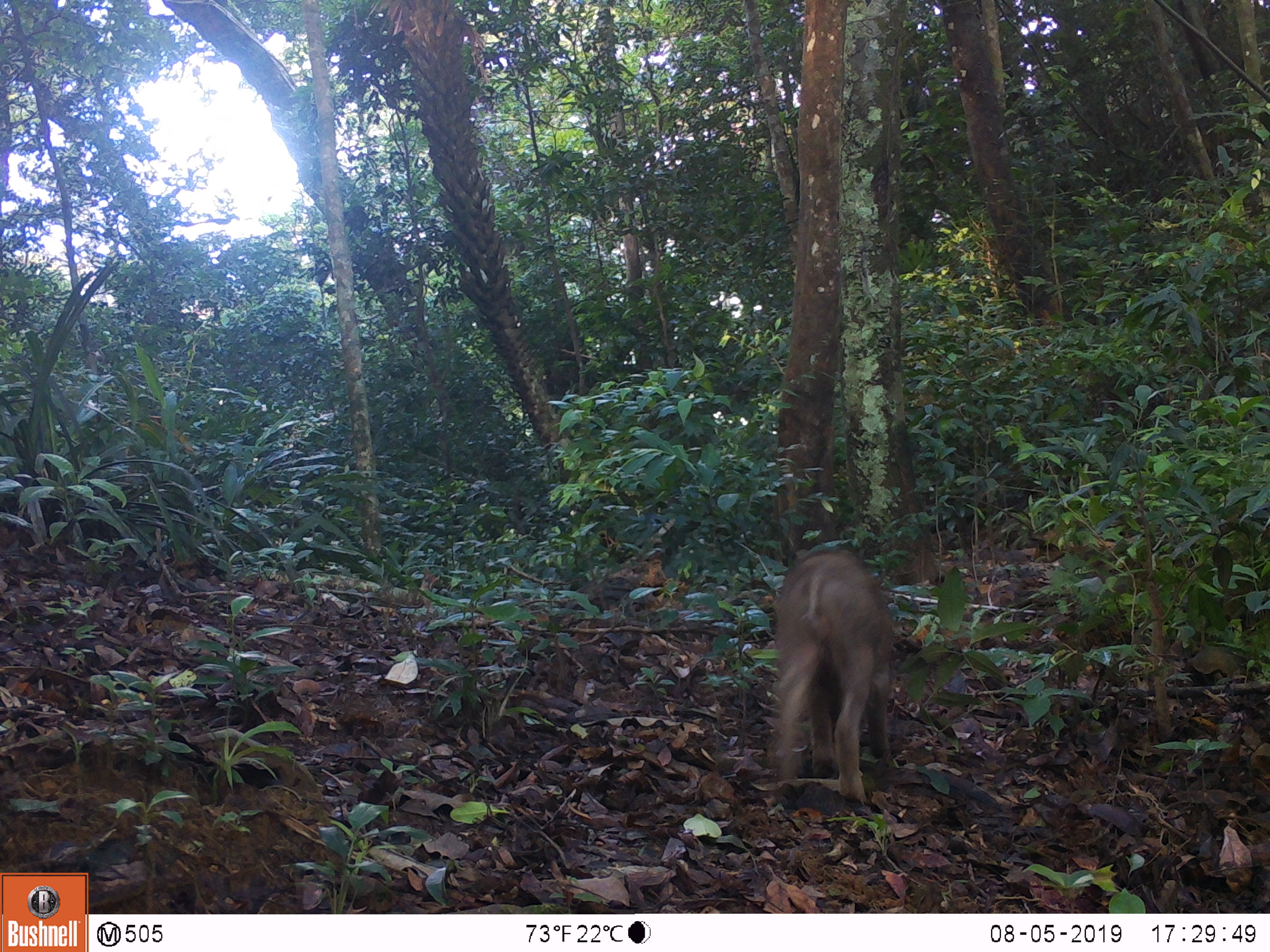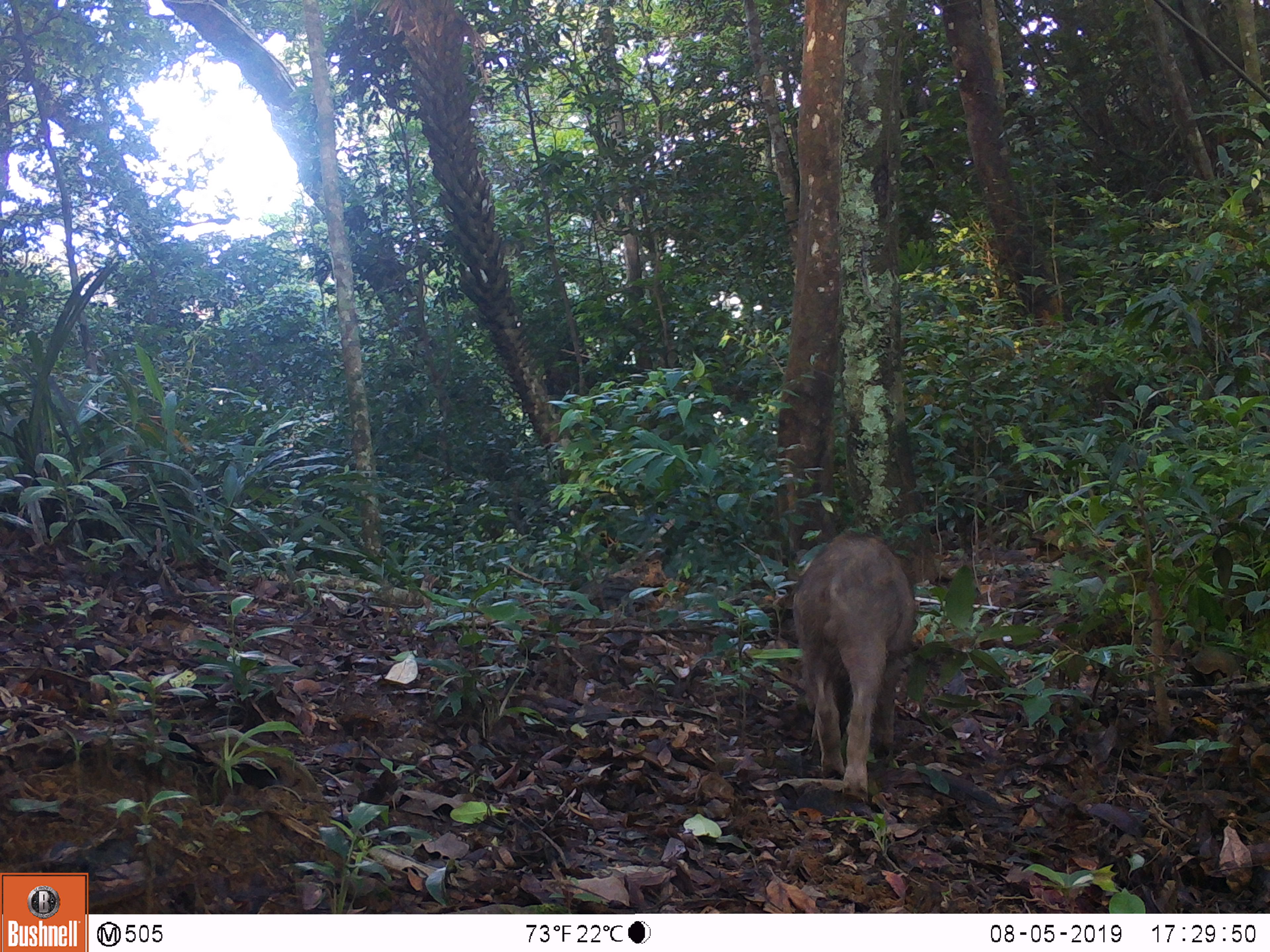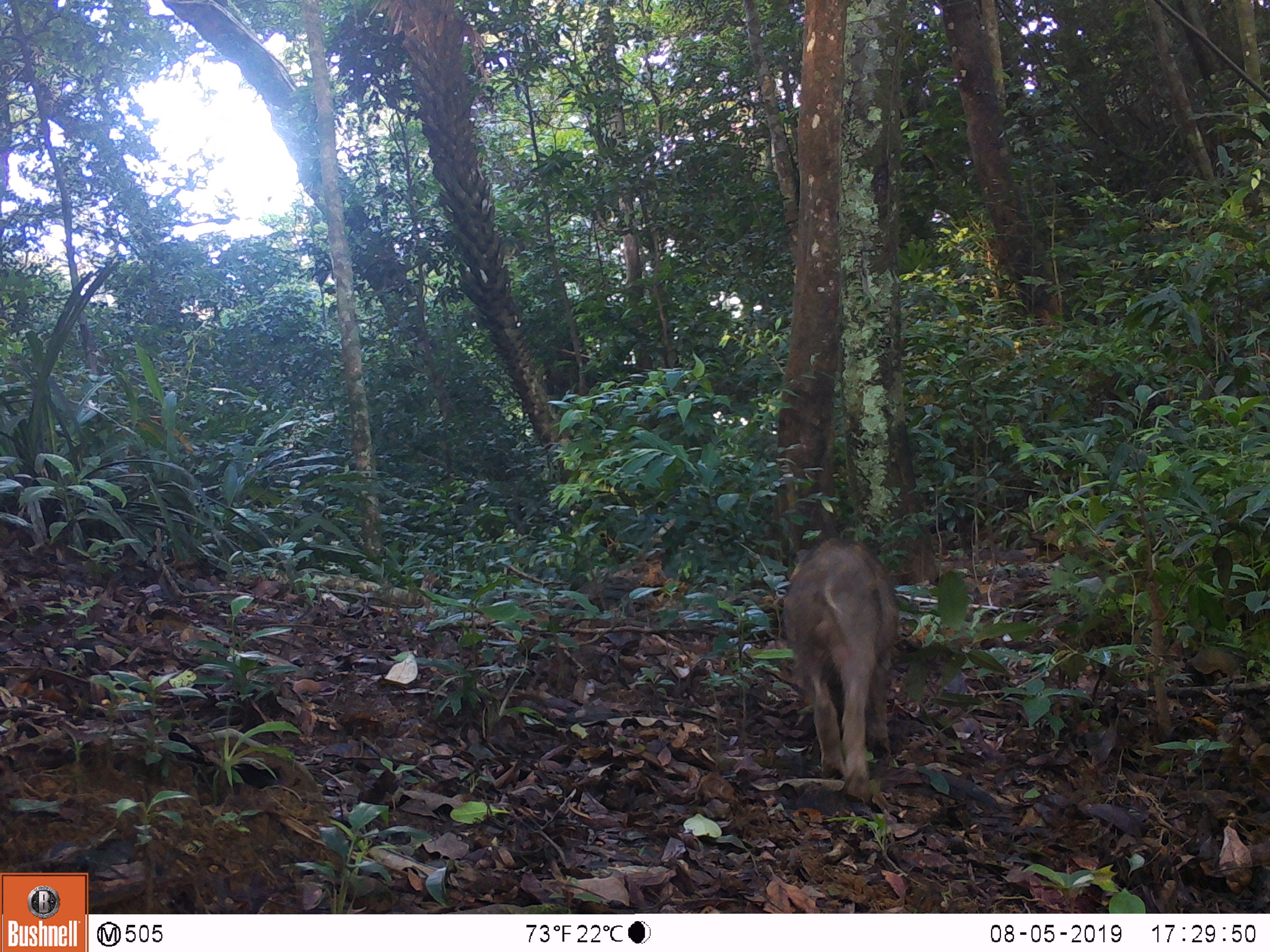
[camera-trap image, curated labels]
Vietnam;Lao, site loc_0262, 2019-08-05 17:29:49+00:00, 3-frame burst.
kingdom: Animalia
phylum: Chordata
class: Mammalia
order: Artiodactyla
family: Suidae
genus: Sus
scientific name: Sus scrofa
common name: eurasian wild pig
Eurasian wild pig (Sus scrofa). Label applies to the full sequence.